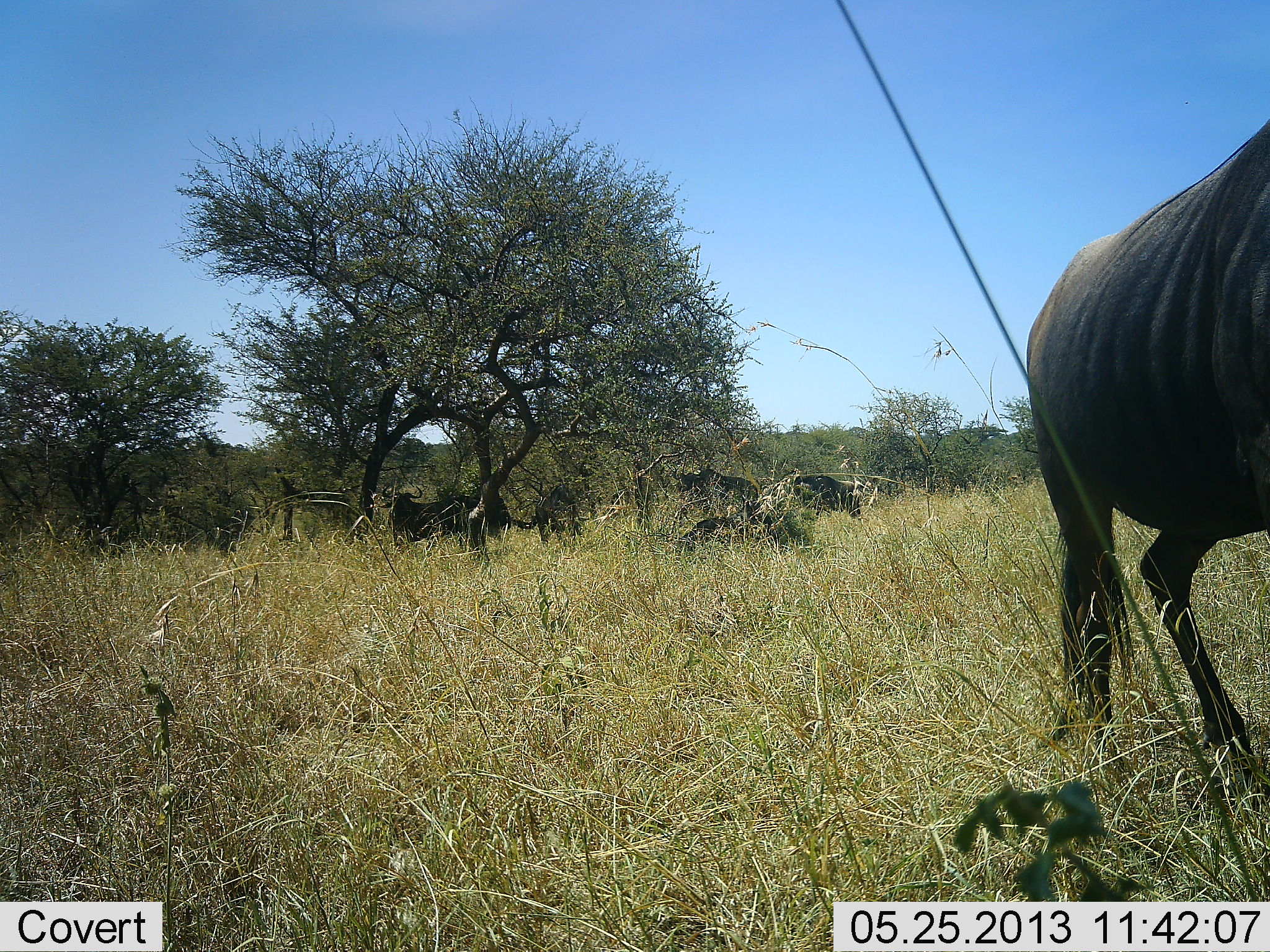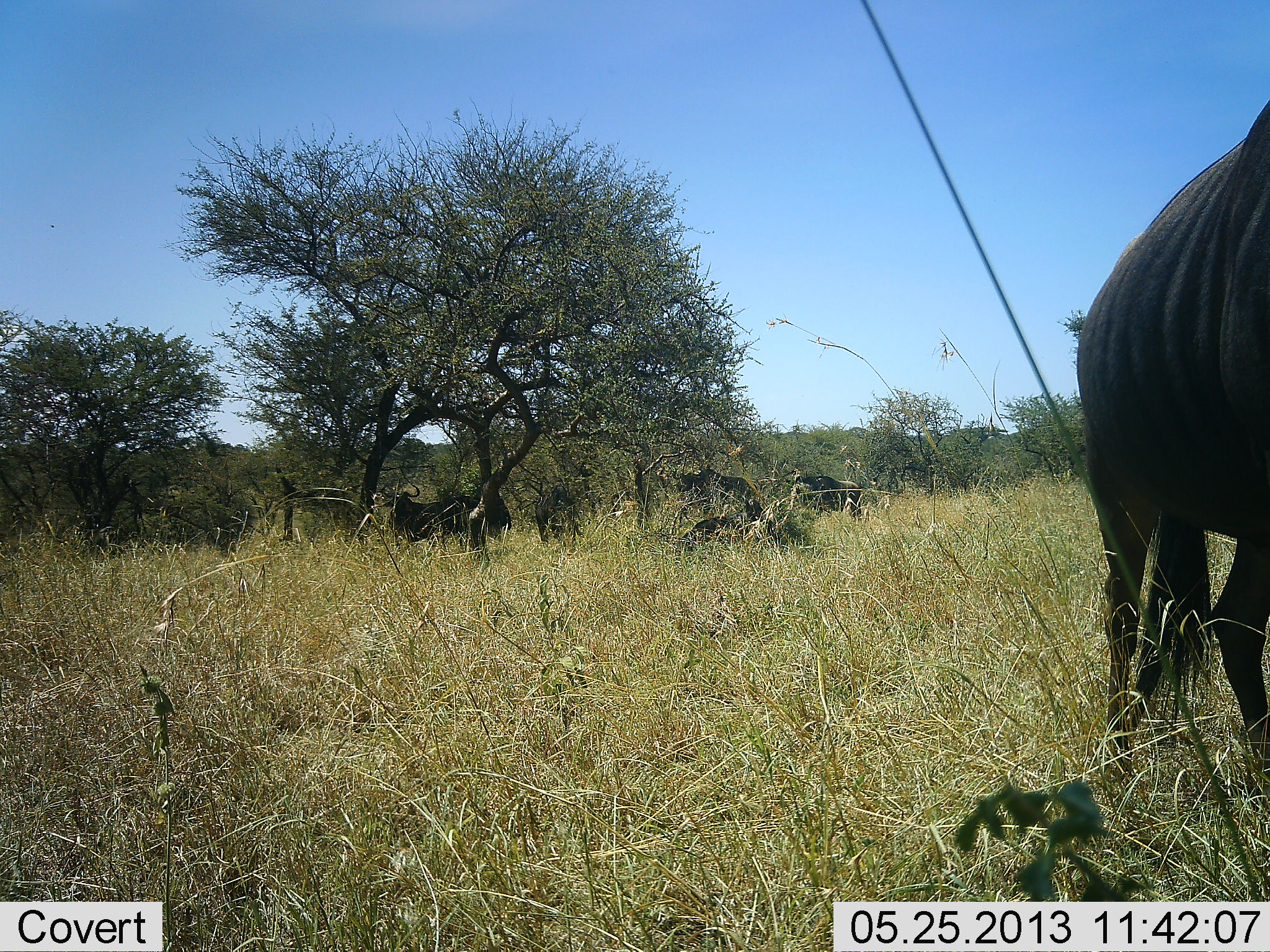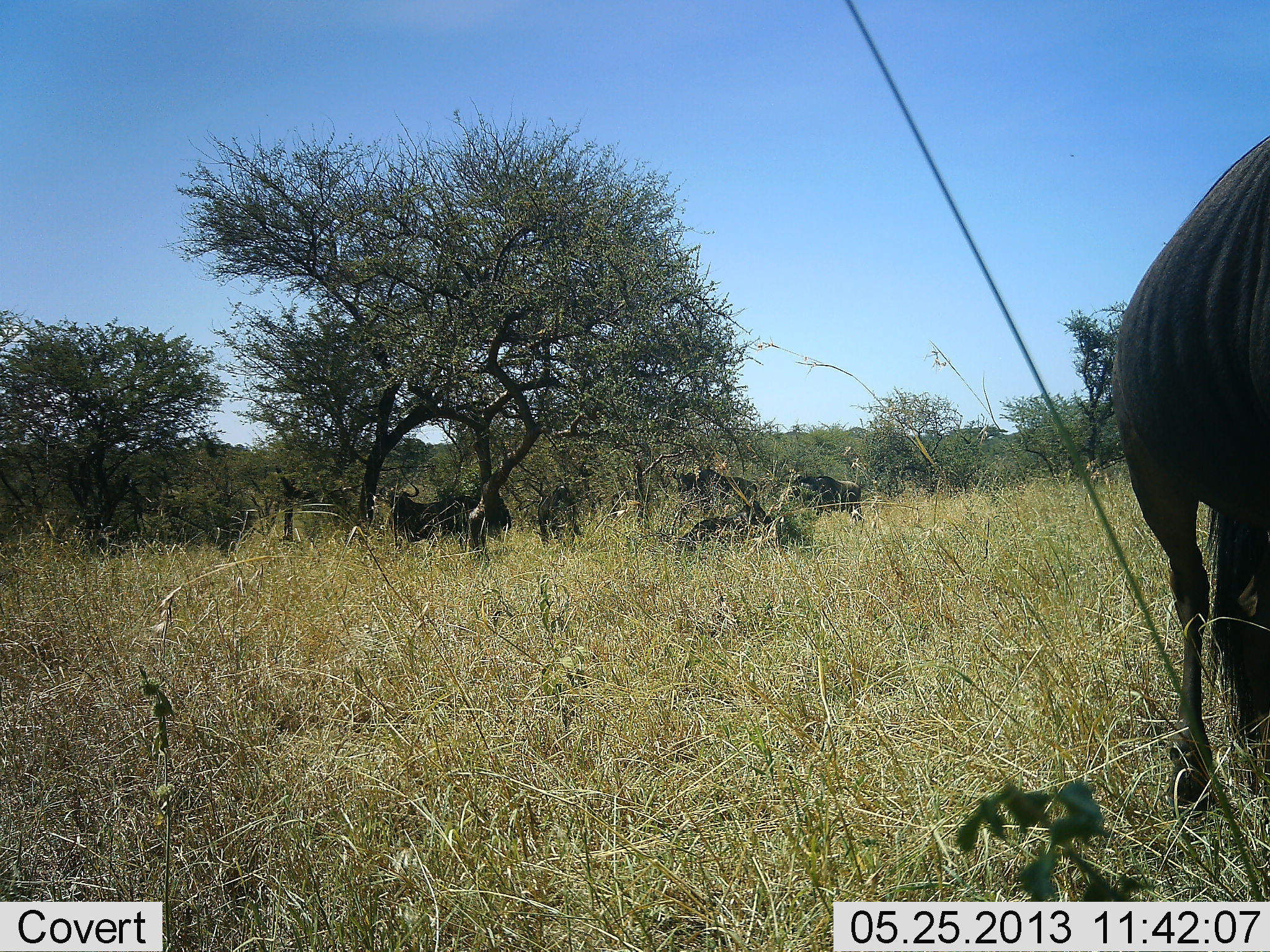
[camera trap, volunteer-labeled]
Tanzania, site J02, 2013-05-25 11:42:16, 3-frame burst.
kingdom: Animalia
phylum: Chordata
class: Mammalia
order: Artiodactyla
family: Bovidae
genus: Connochaetes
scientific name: Connochaetes taurinus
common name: blue wildebeest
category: wildebeest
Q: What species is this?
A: Wildebeest (blue wildebeest) (Connochaetes taurinus).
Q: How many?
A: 6.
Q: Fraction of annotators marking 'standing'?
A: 78%.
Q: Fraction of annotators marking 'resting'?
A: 57%.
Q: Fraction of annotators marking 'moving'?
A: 39%.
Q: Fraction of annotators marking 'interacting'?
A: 9%.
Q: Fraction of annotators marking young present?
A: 0%.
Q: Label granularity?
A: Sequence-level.